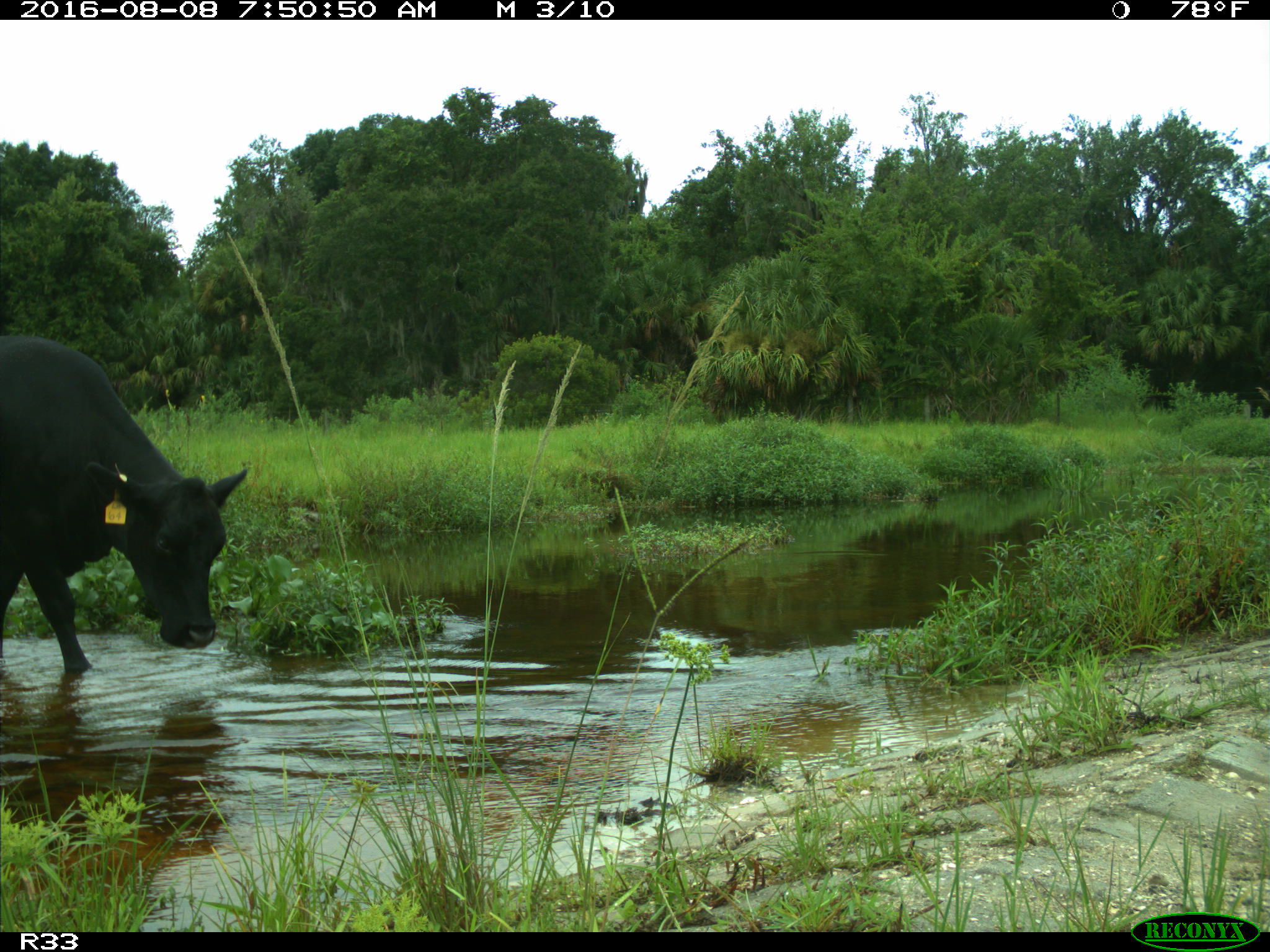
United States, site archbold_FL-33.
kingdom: Animalia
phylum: Chordata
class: Mammalia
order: Artiodactyla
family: Bovidae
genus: Bos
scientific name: Bos taurus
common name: domestic cow